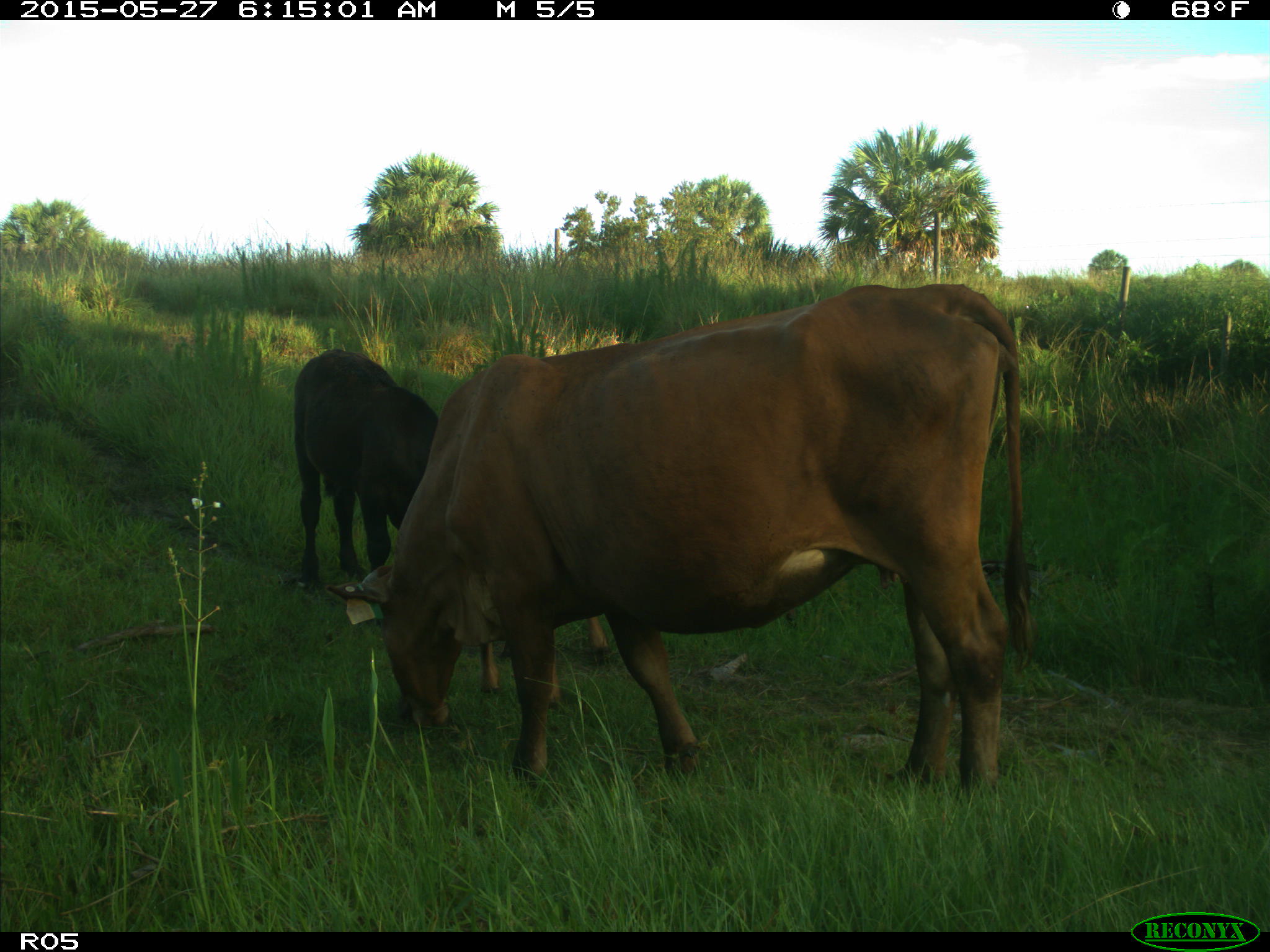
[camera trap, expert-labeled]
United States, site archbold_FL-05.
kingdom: Animalia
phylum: Chordata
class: Mammalia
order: Artiodactyla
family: Bovidae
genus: Bos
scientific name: Bos taurus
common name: domestic cow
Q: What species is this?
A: Bos taurus (domestic cow).